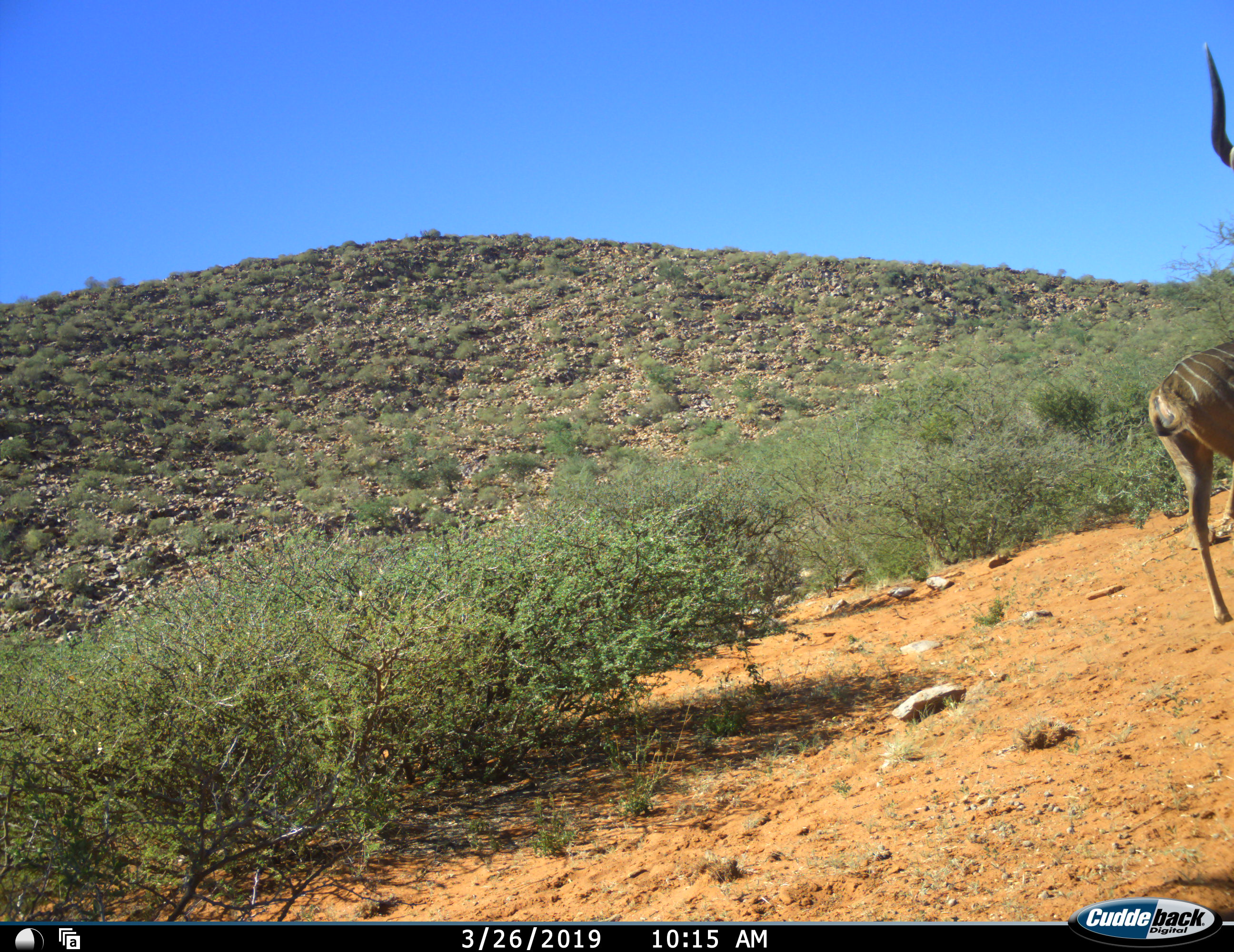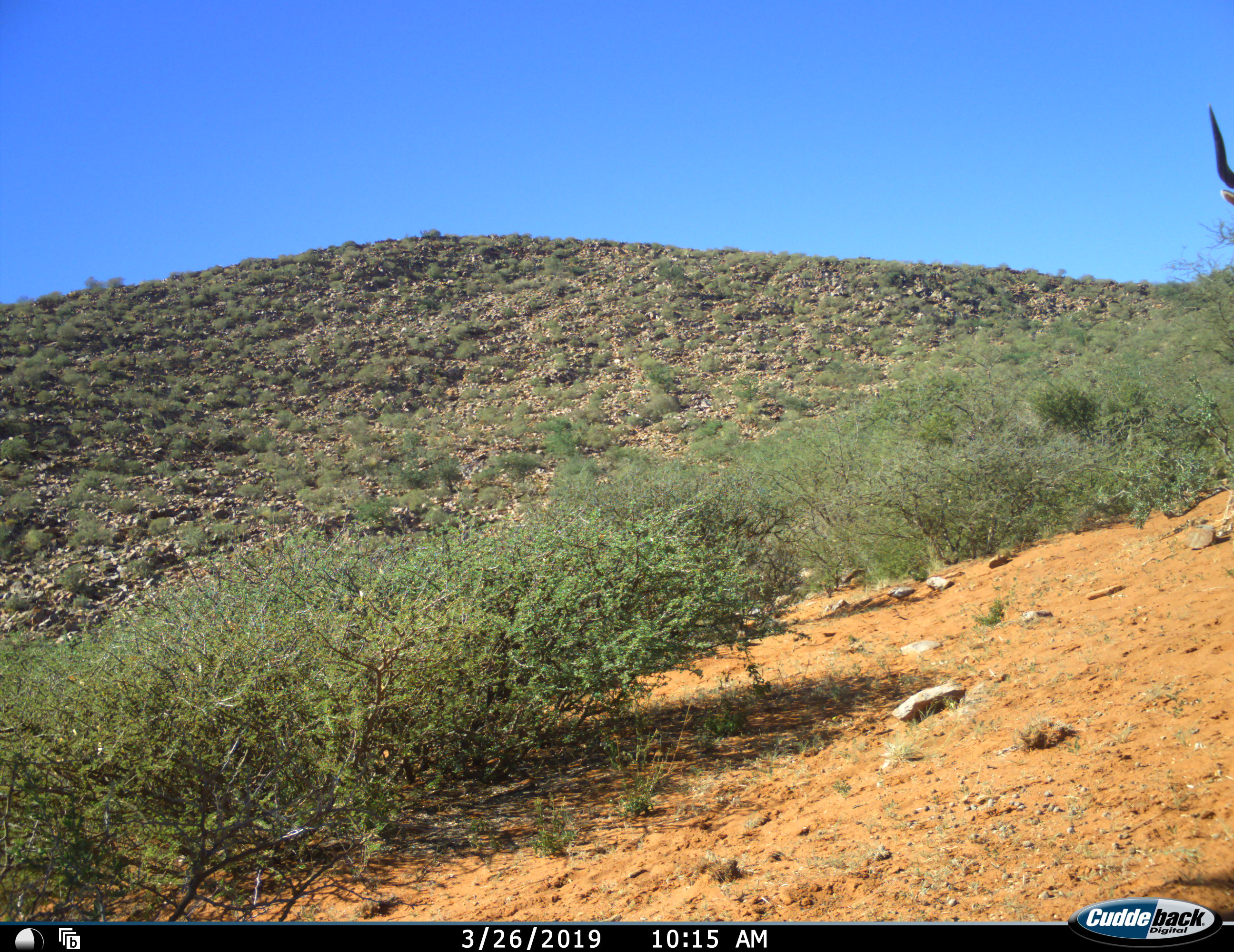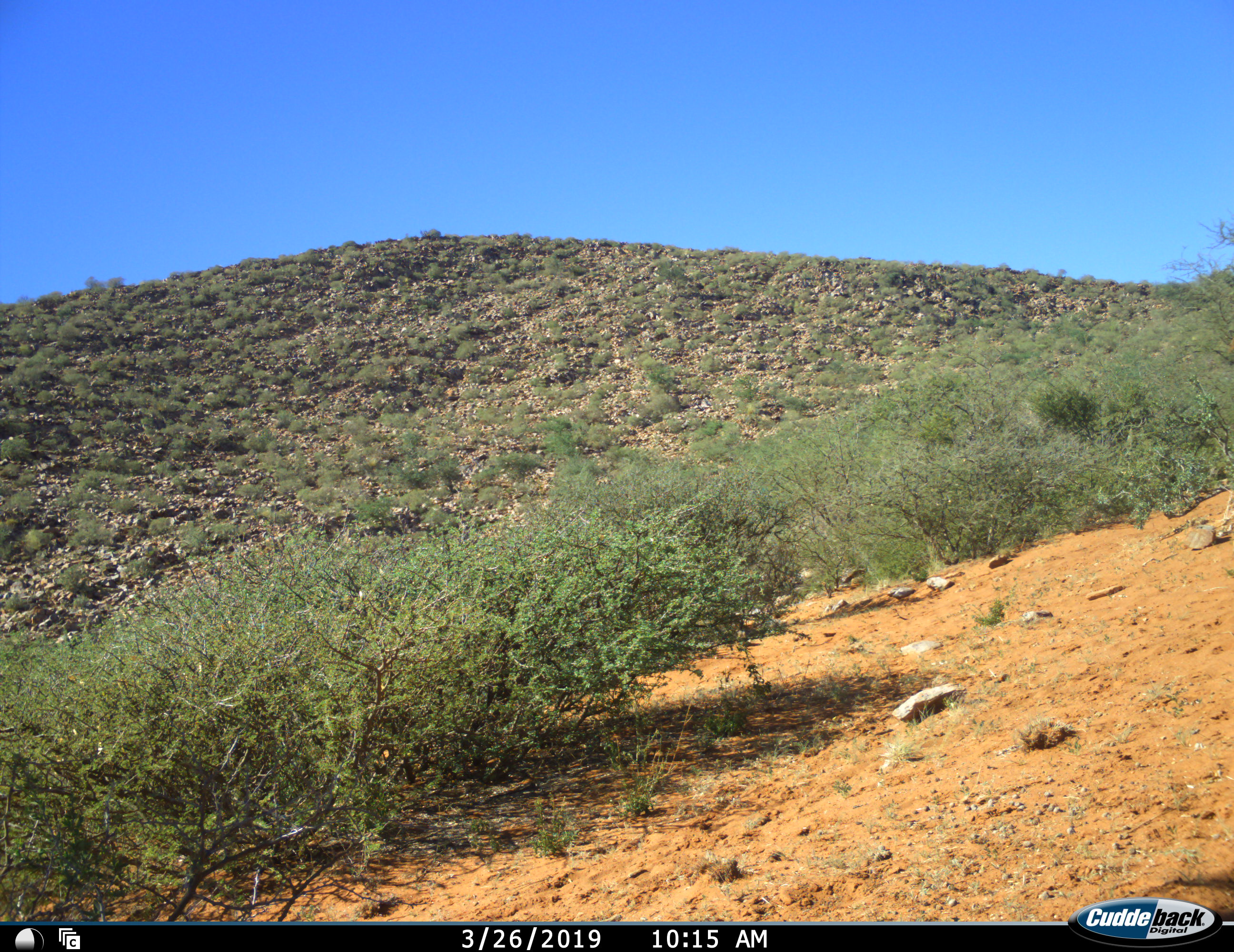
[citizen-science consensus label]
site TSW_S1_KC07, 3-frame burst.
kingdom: Animalia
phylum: Chordata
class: Mammalia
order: Artiodactyla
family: Bovidae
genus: Tragelaphus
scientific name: Tragelaphus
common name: kudu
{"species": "kudu (Tragelaphus)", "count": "1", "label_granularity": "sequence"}